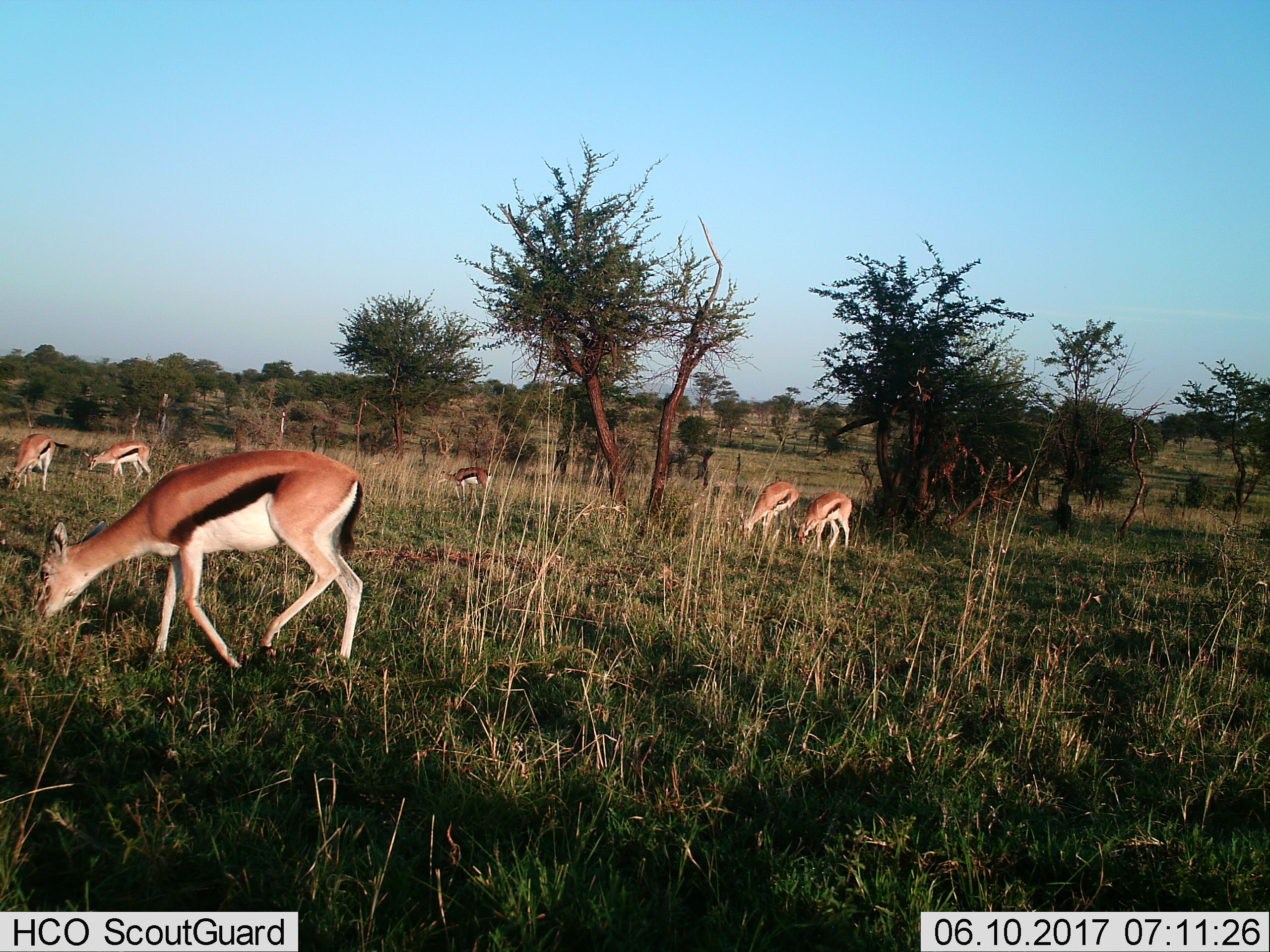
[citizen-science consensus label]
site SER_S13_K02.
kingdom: Animalia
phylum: Chordata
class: Mammalia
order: Artiodactyla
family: Bovidae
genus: Eudorcas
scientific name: Eudorcas thomsonii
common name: thomson's gazelle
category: gazellethomsons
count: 6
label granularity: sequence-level